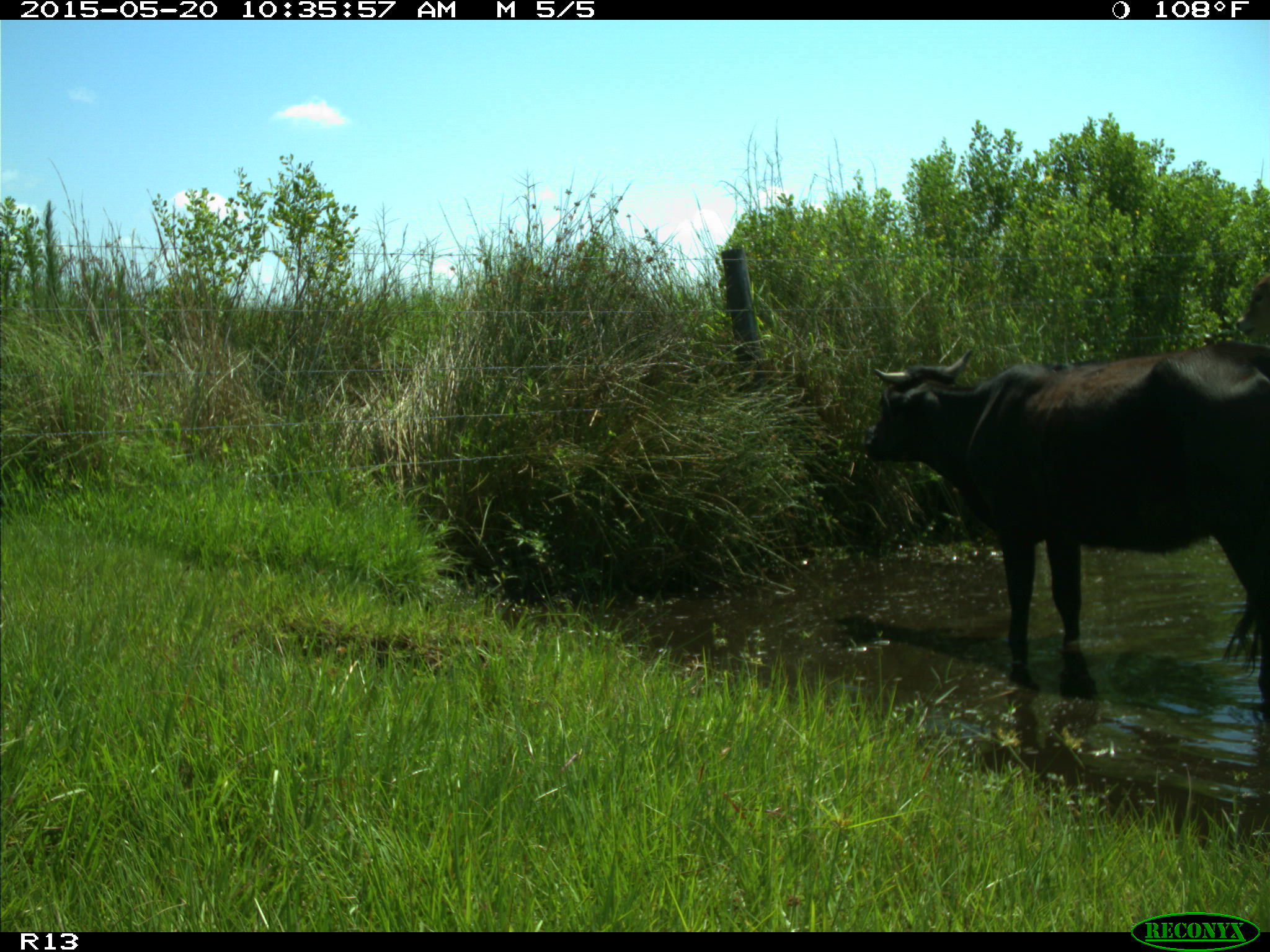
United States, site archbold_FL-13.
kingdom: Animalia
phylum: Chordata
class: Mammalia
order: Artiodactyla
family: Bovidae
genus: Bos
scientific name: Bos taurus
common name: domestic cow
Bos taurus (domestic cow).